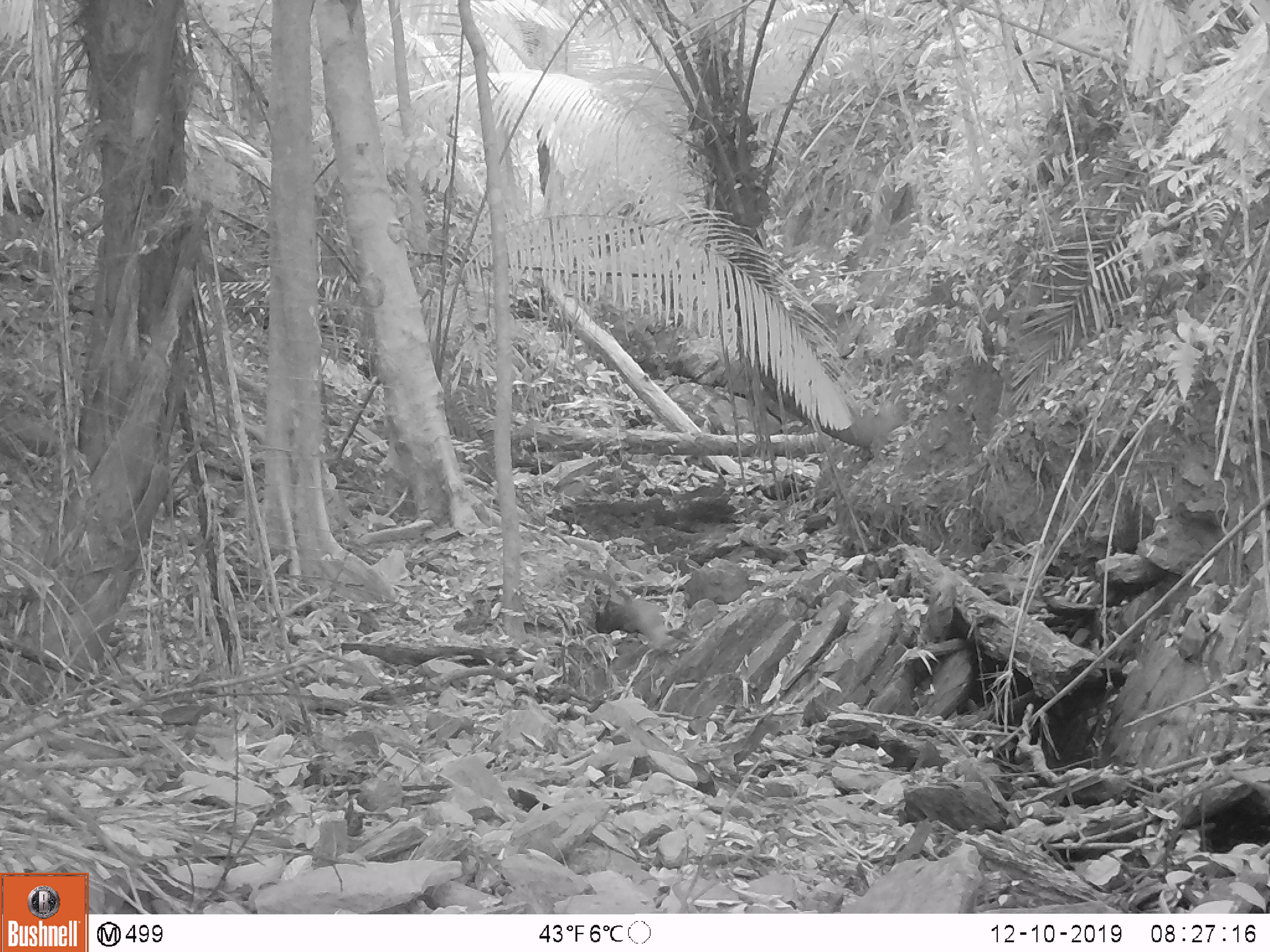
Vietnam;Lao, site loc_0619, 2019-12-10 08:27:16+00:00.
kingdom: Animalia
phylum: Chordata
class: Mammalia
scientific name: Mammalia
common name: mammal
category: unidentified small mammal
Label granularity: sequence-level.